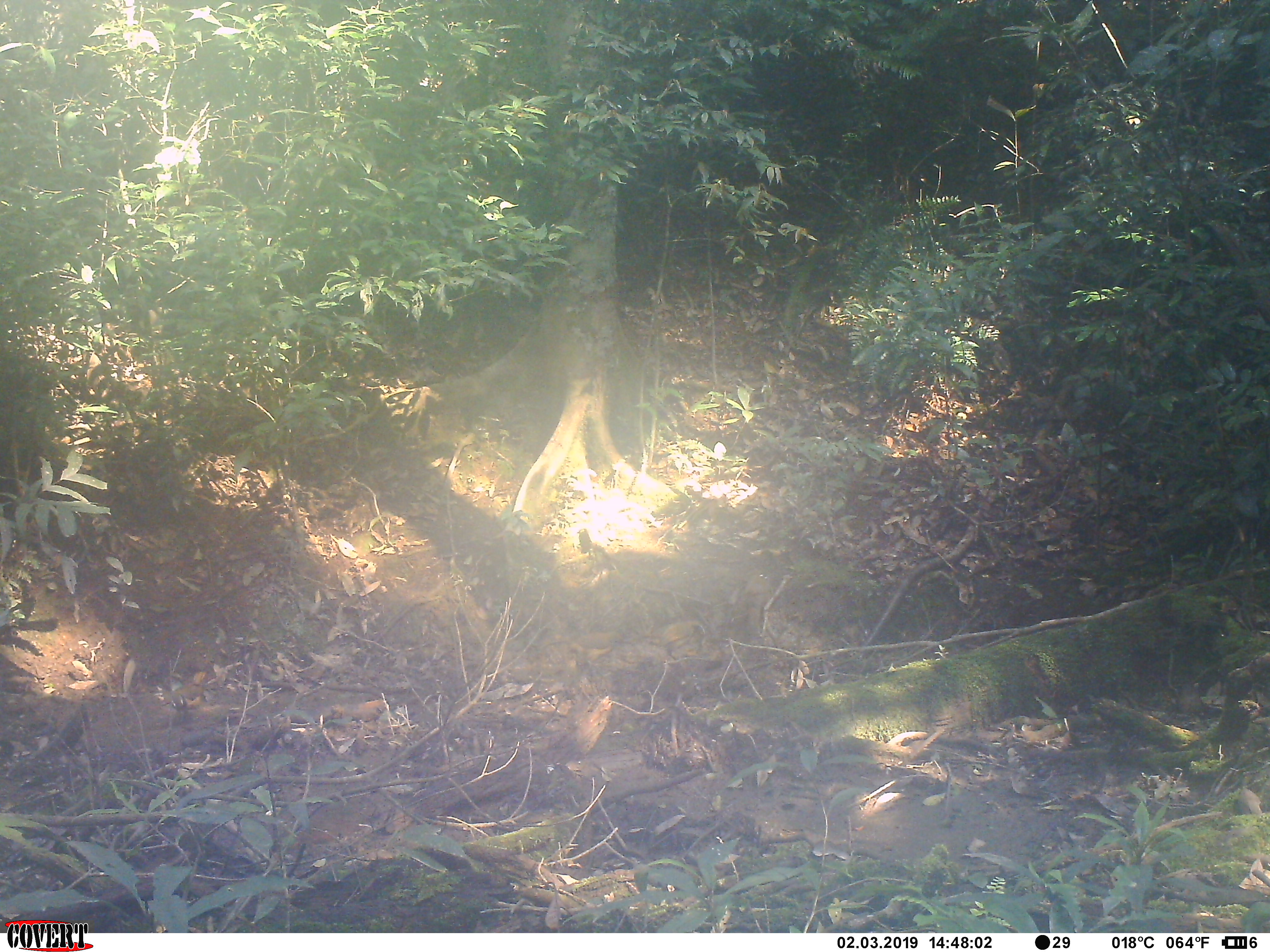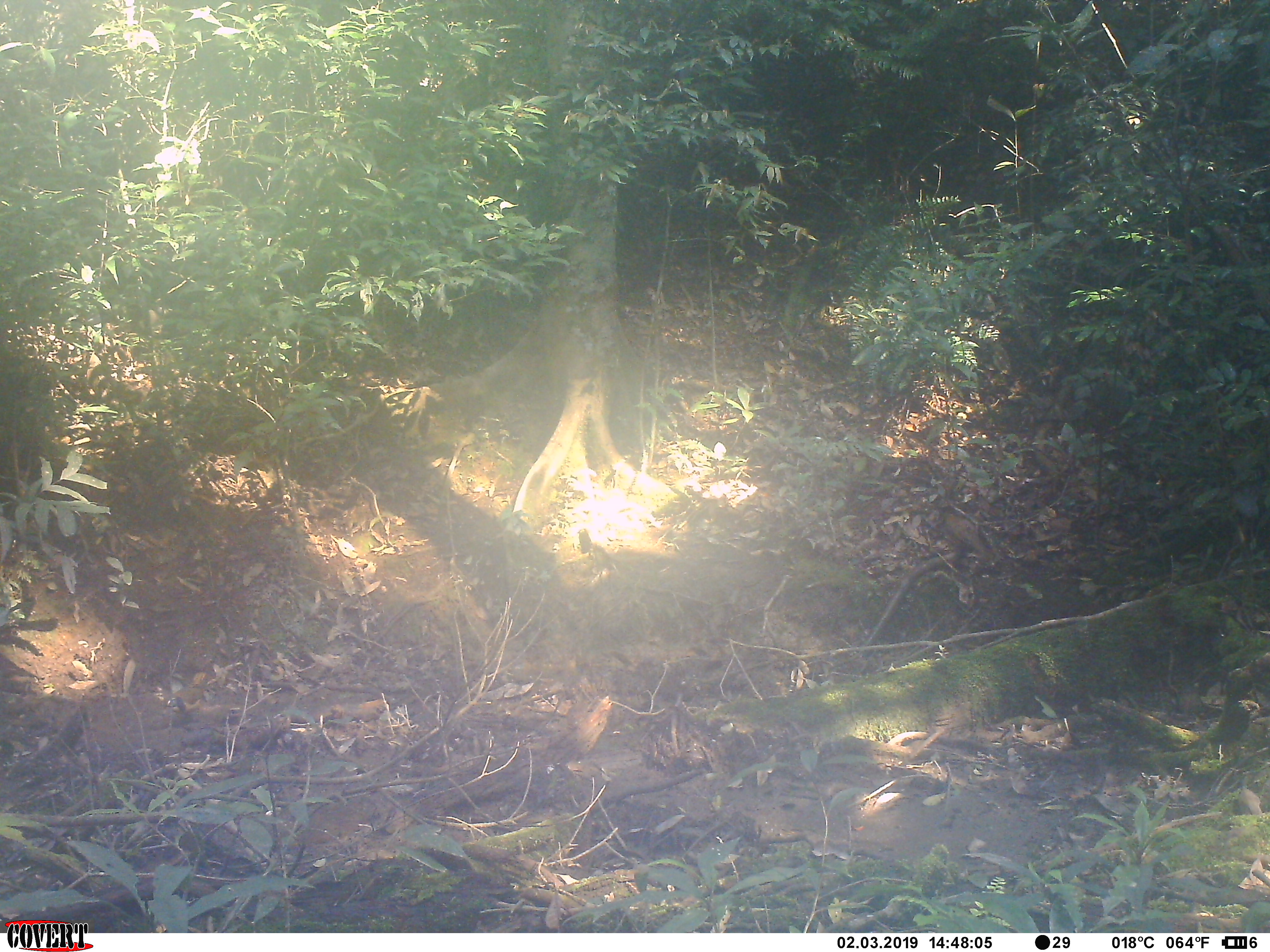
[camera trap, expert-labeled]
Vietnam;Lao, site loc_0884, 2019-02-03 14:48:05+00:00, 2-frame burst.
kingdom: Animalia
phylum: Chordata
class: Aves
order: Passeriformes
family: Leiothrichidae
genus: Pterorhinus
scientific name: Pterorhinus pectoralis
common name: necklaced laughingthrush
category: necklaced laughingthrush sp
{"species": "necklaced laughingthrush sp (necklaced laughingthrush) (Pterorhinus pectoralis)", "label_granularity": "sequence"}